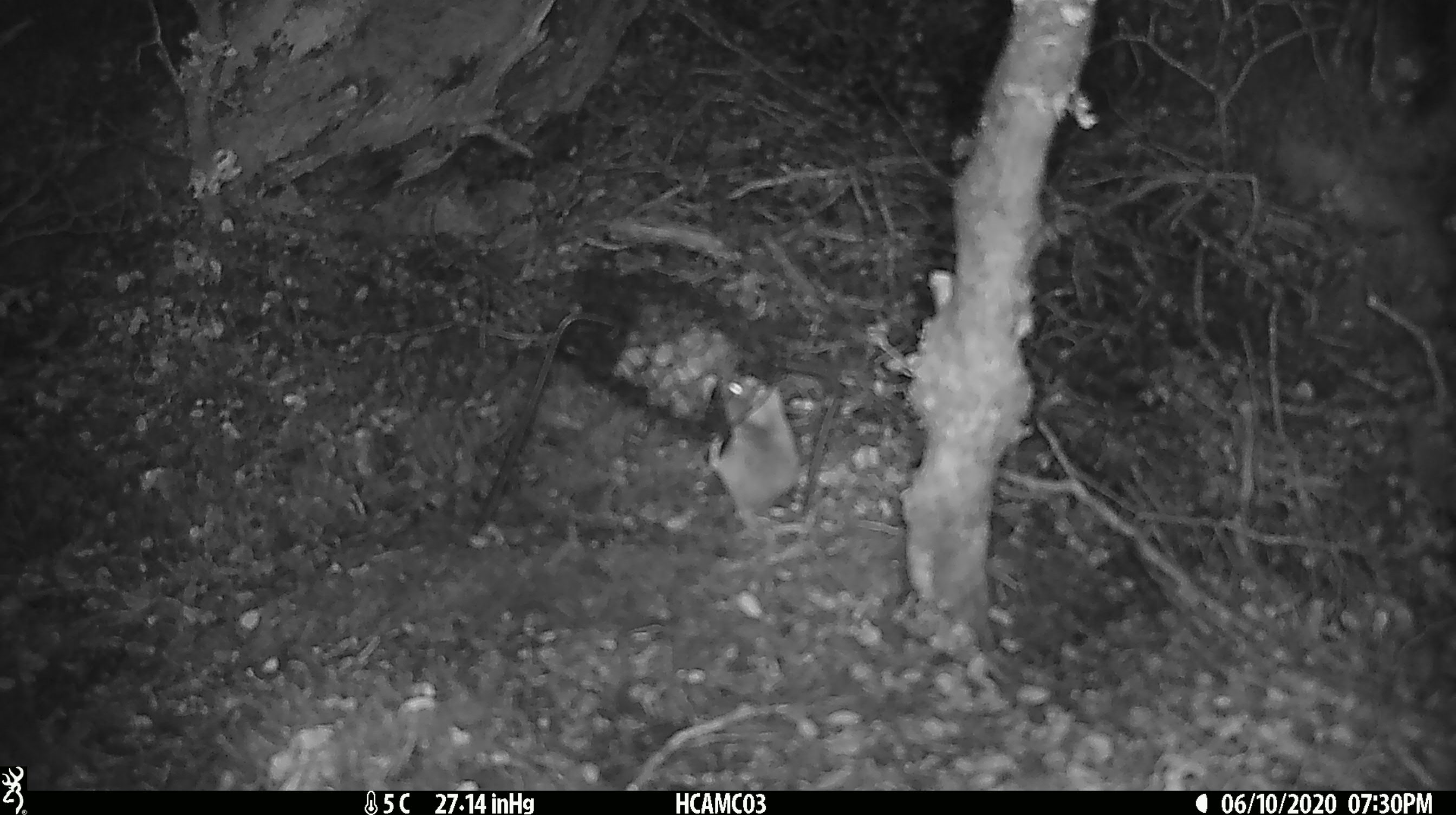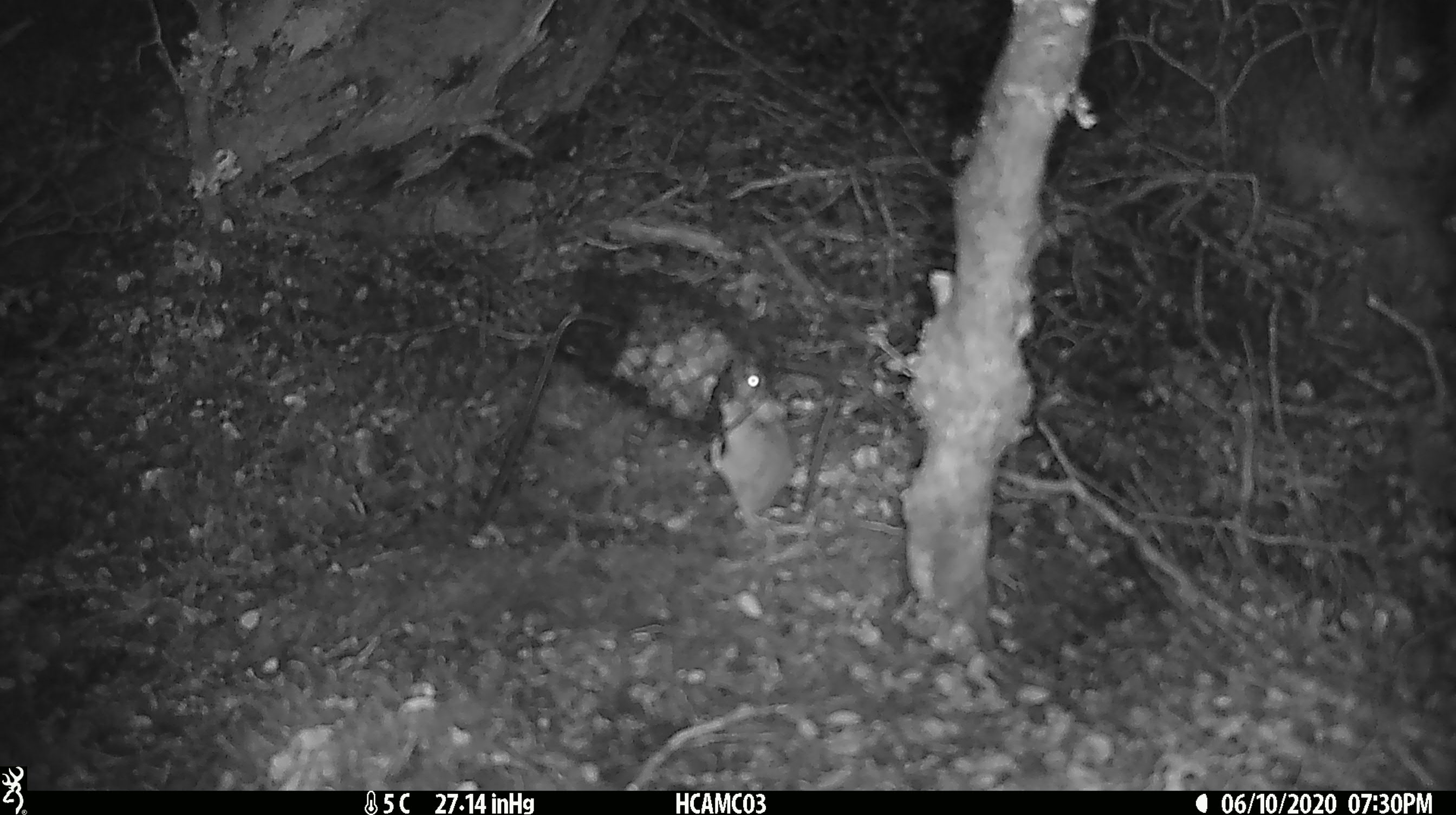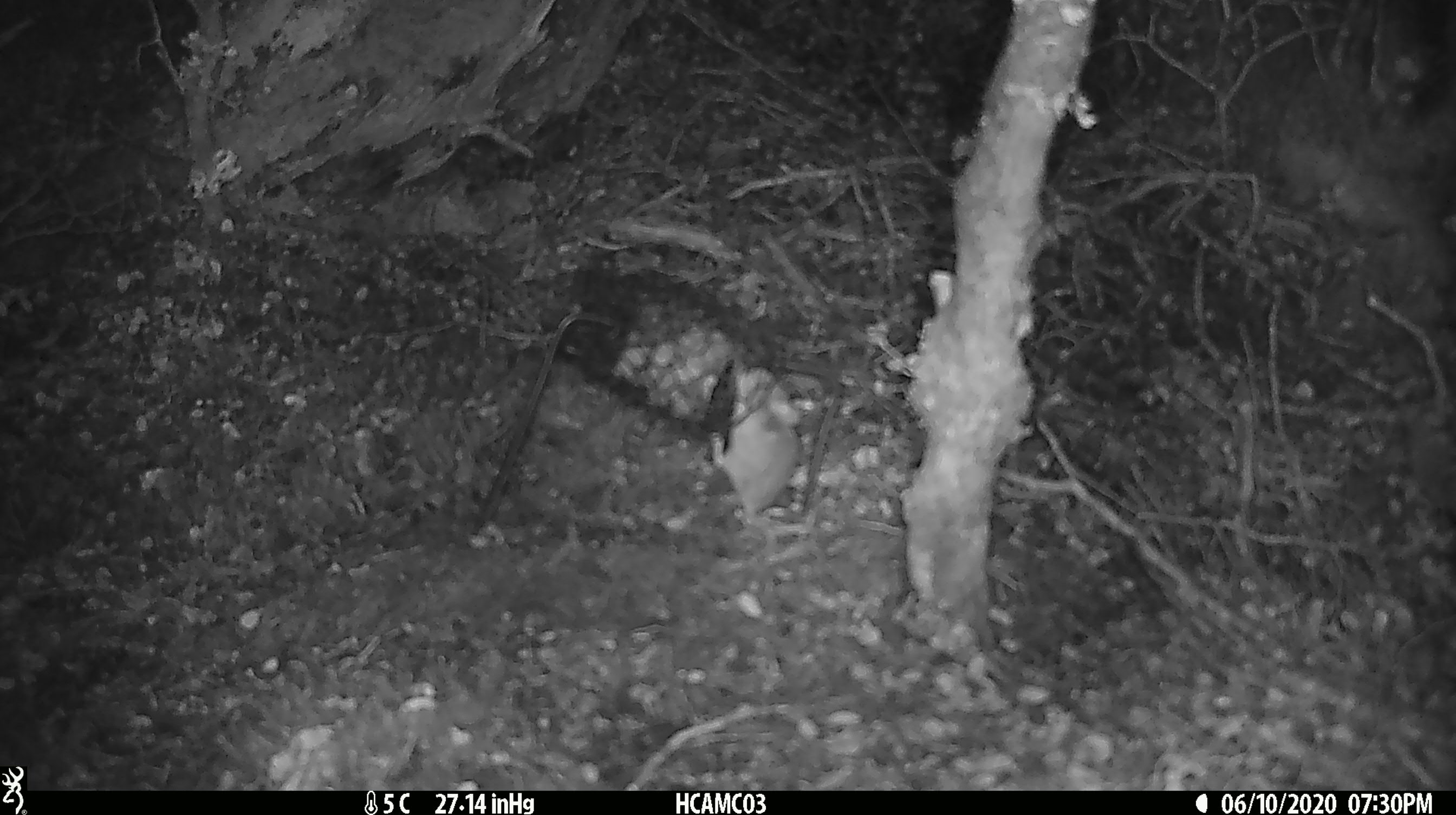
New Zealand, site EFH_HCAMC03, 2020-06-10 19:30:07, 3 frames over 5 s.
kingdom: Animalia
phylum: Chordata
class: Mammalia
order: Rodentia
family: Muridae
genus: Mus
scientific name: Mus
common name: mouse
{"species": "mouse (Mus)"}